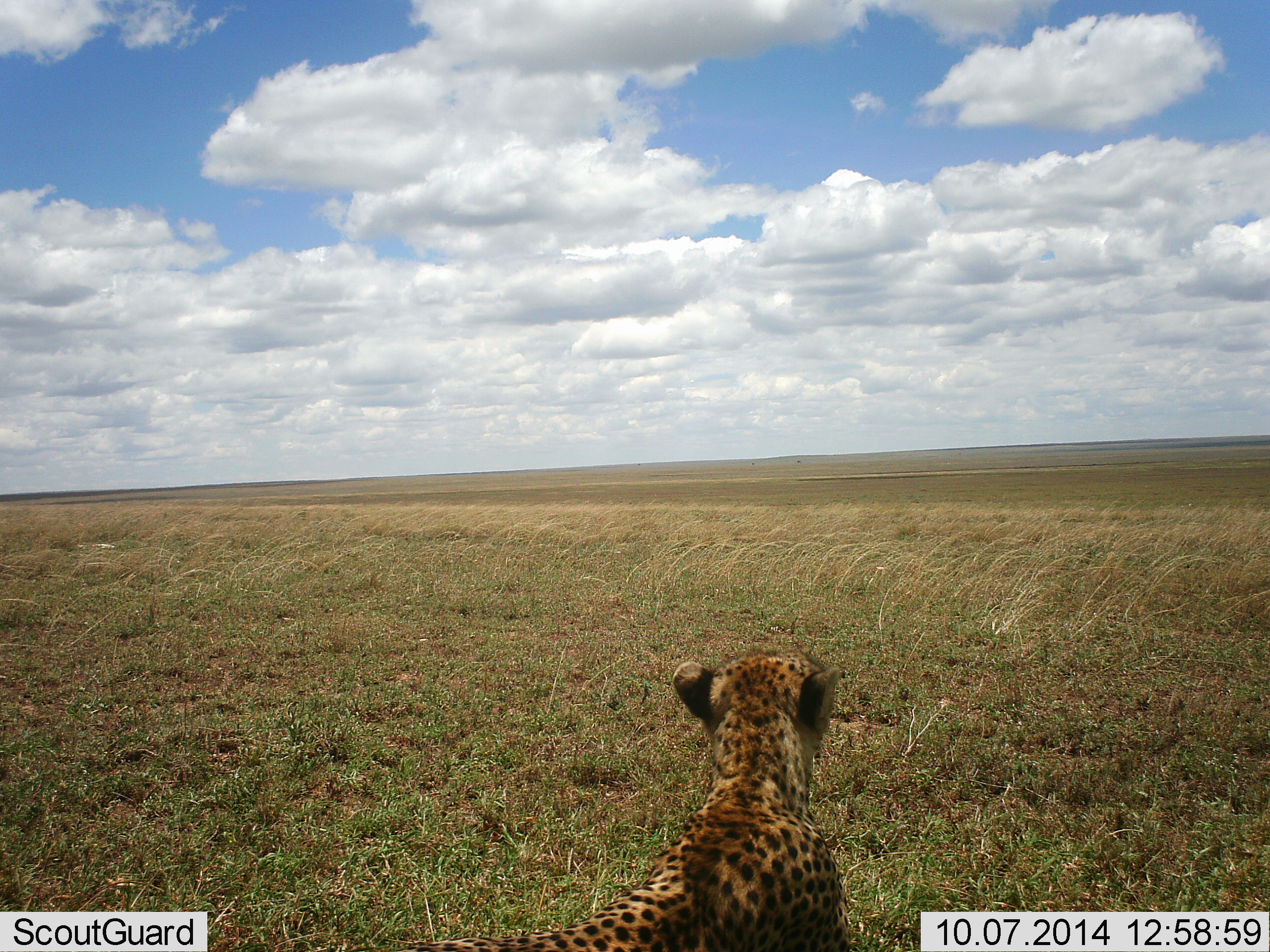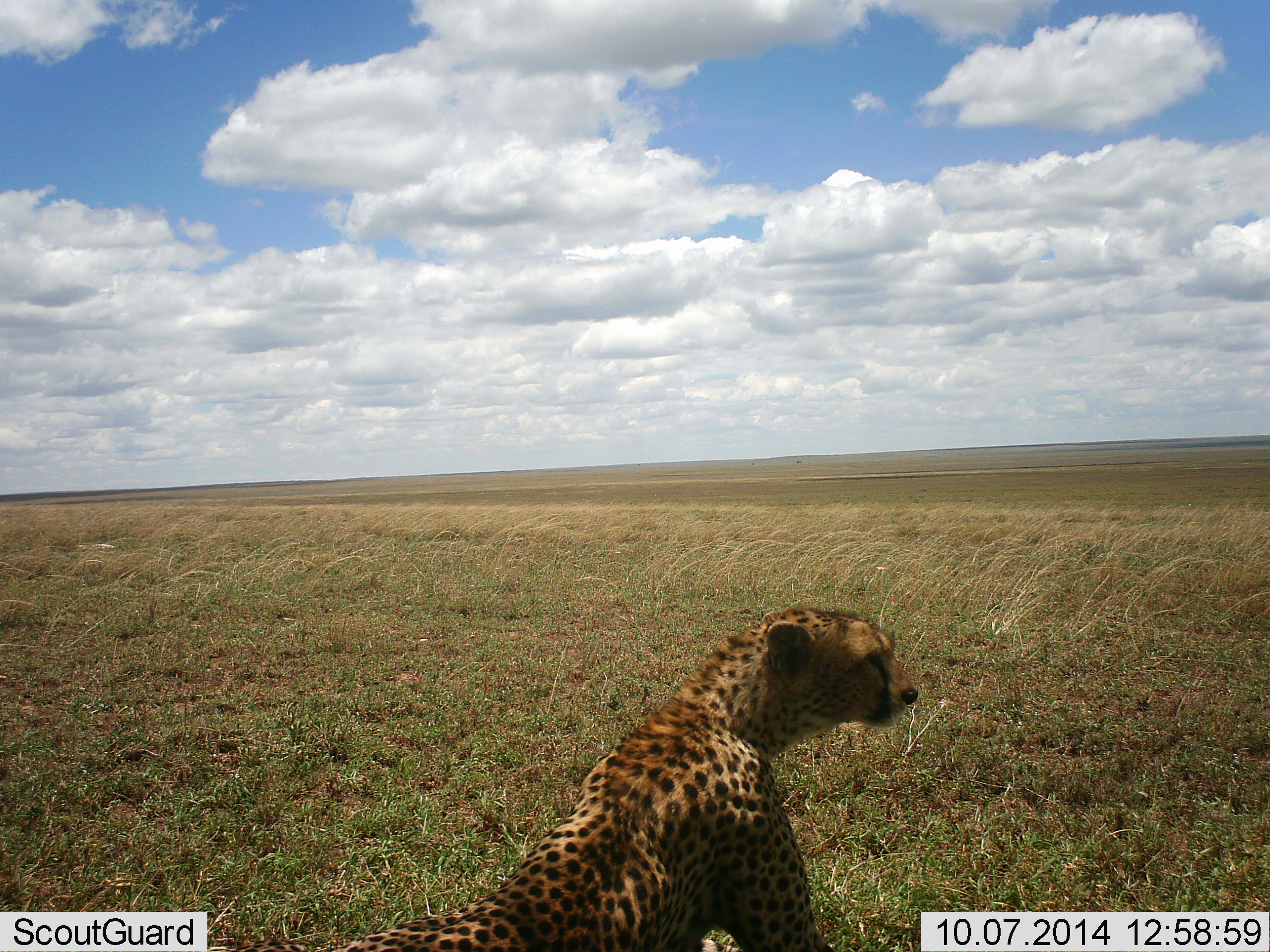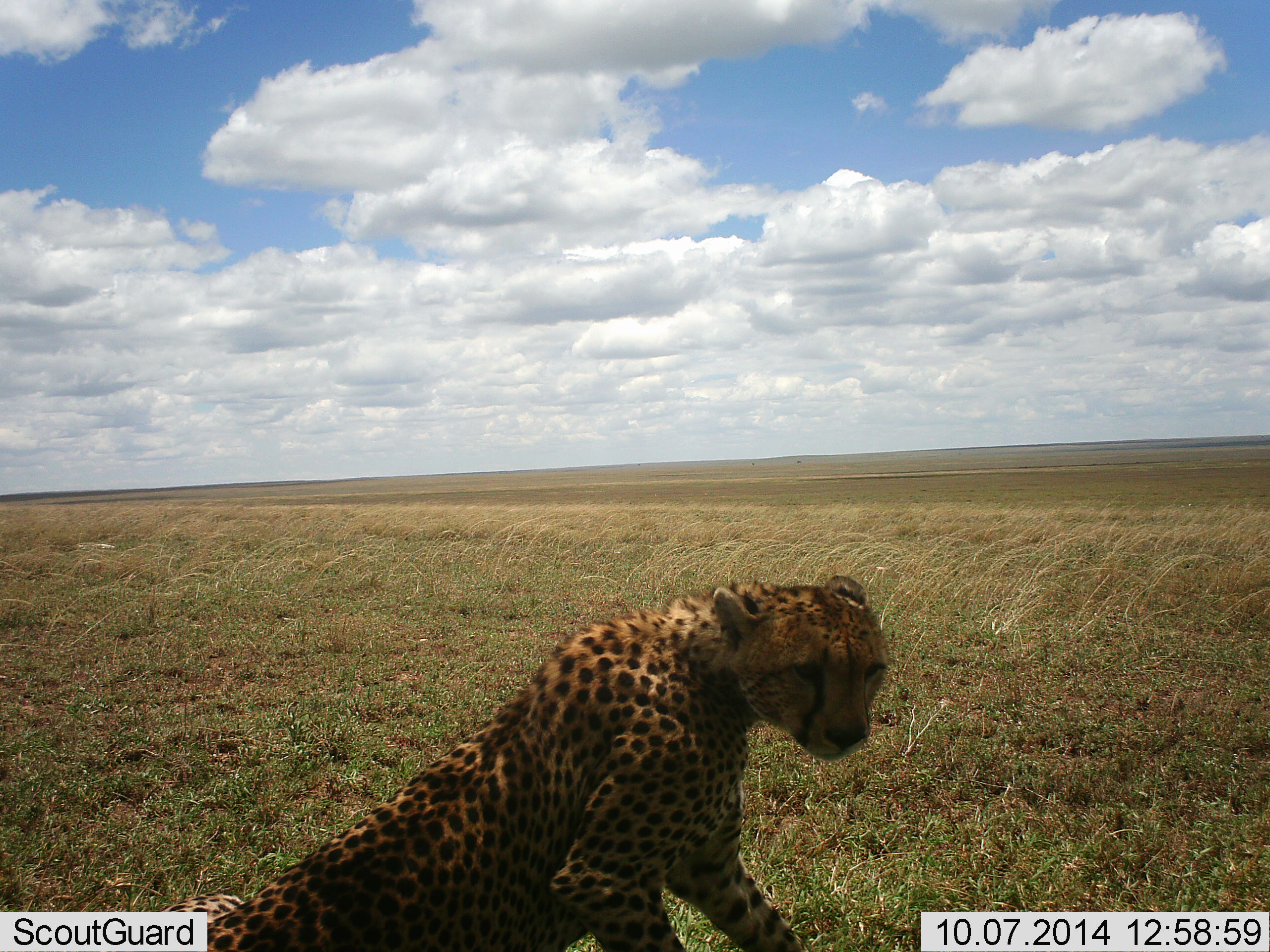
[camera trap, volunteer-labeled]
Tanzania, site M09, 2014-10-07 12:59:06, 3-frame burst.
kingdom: Animalia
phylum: Chordata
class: Mammalia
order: Carnivora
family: Felidae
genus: Acinonyx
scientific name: Acinonyx jubatus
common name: cheetah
Cheetah (Acinonyx jubatus), count 1. Behavior (volunteer vote fractions): standing 30%, resting 60%, moving 30%, interacting 0%. Young present (vote fraction): 0%. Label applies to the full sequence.